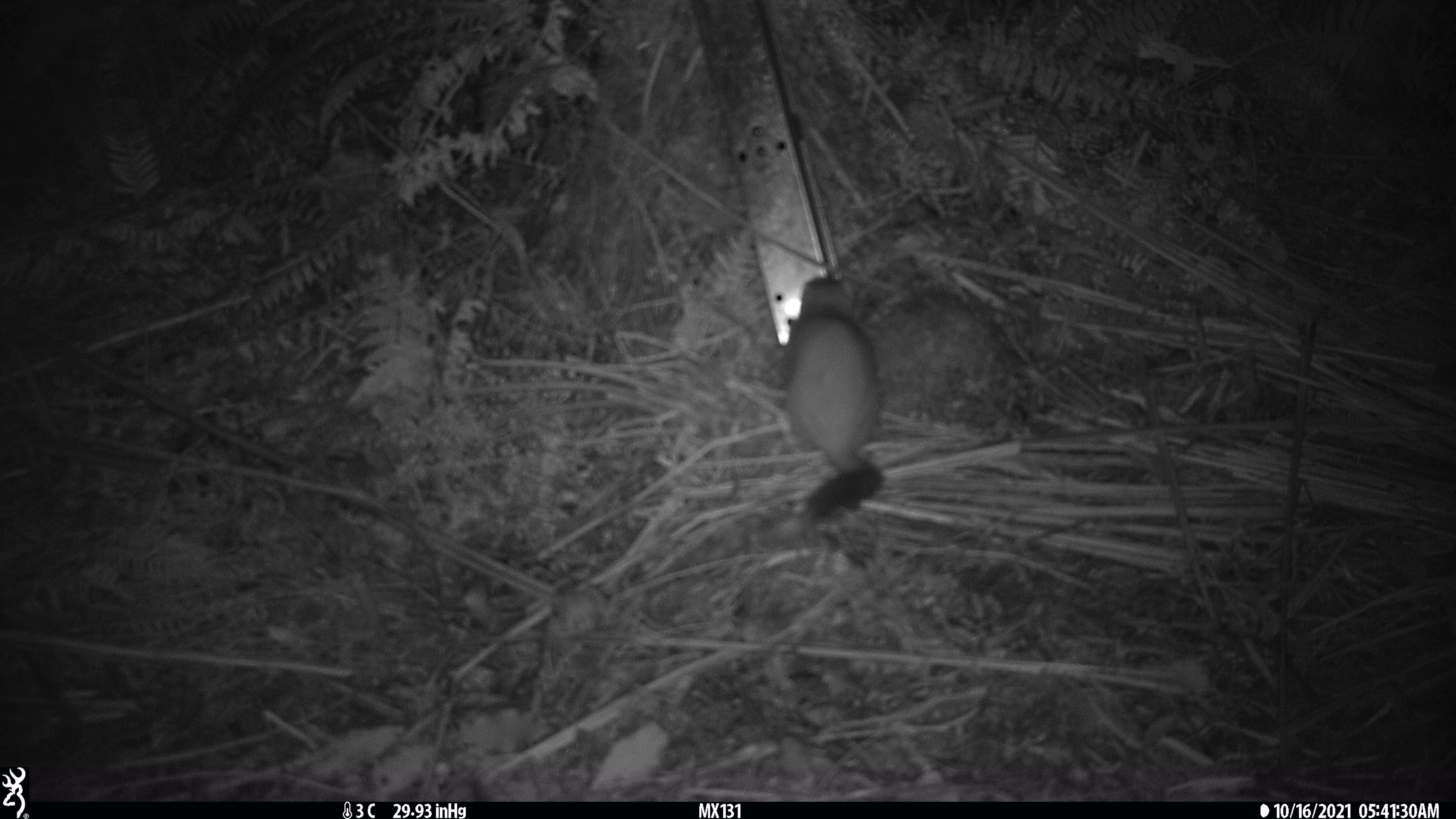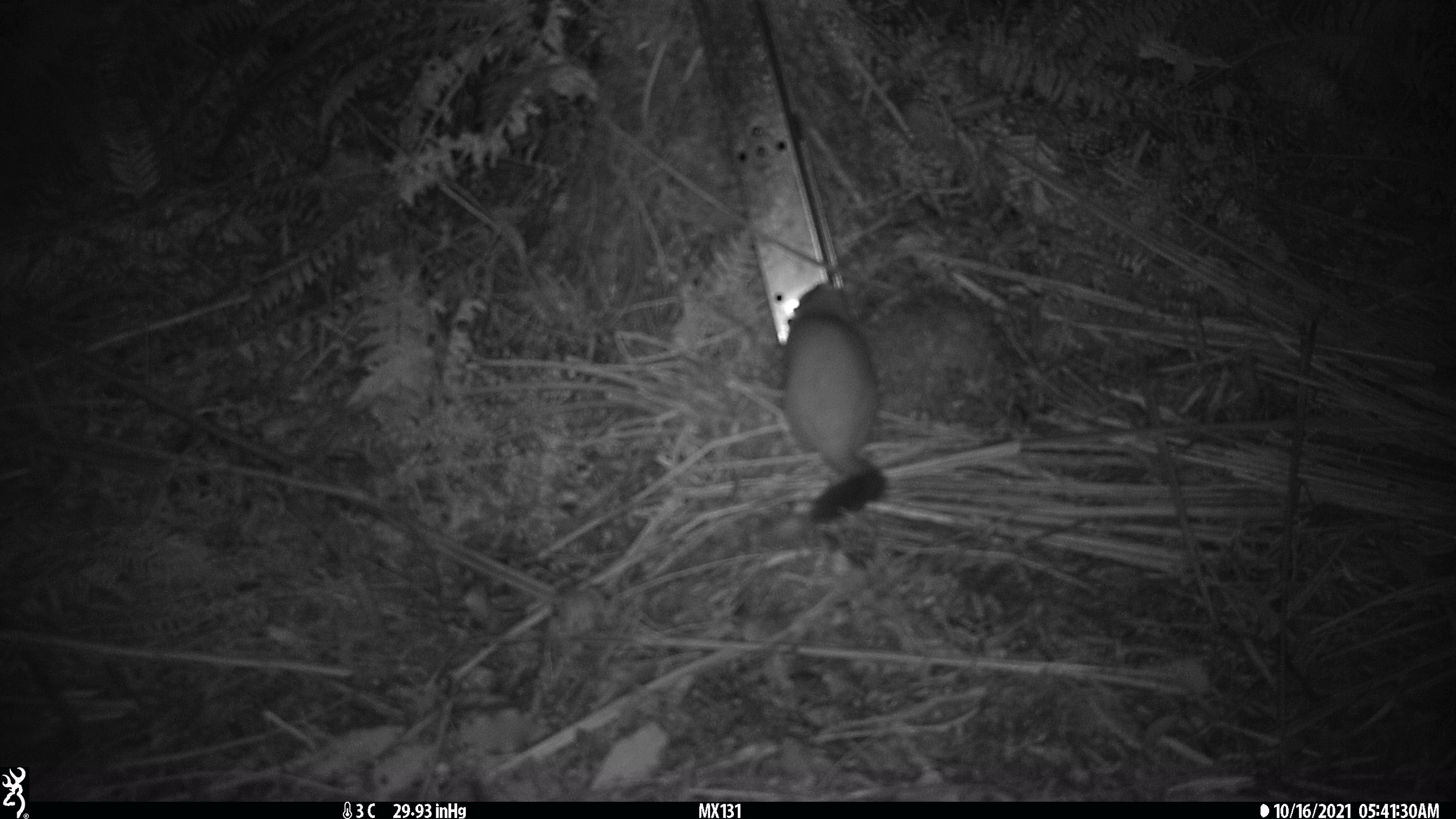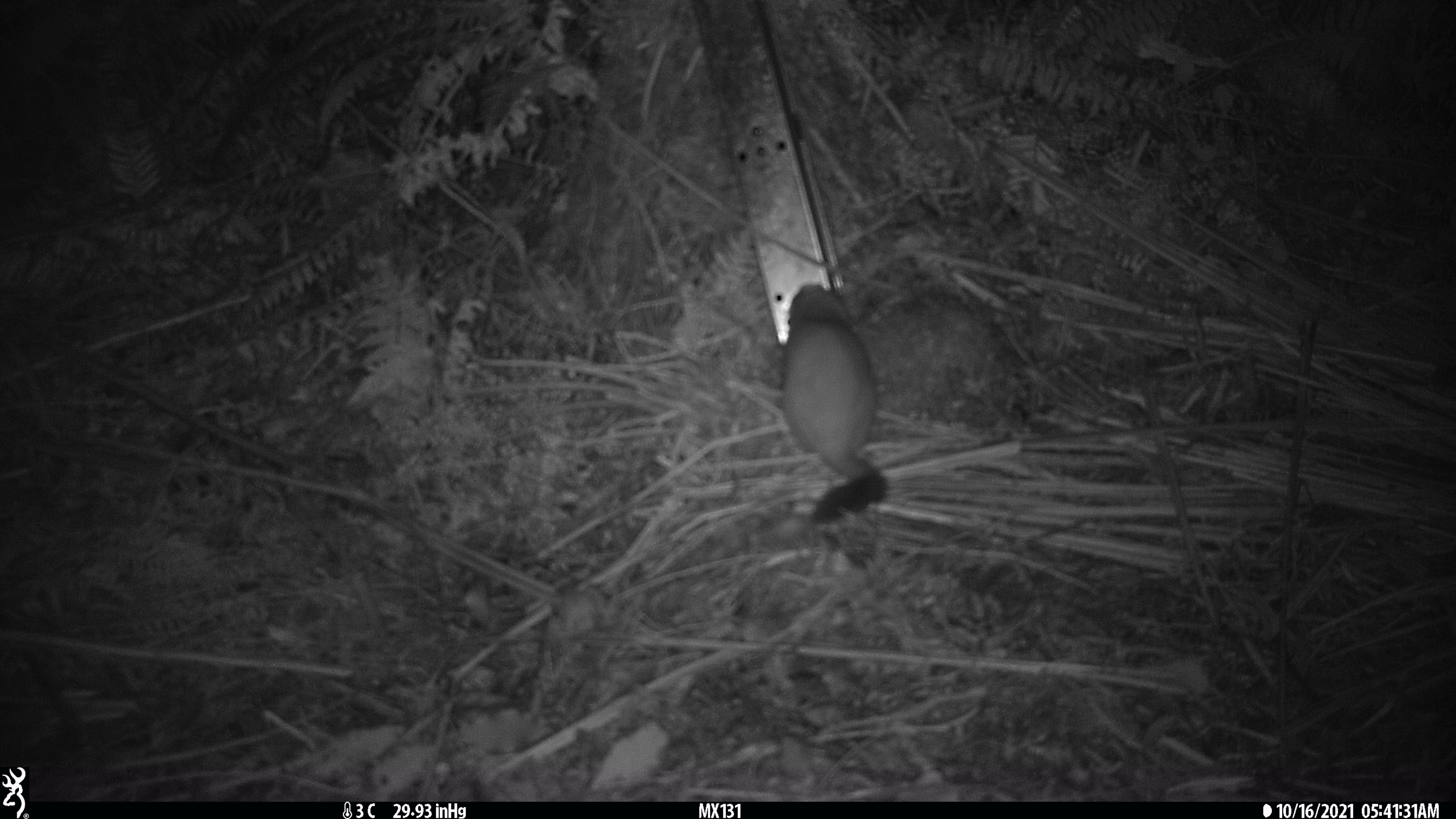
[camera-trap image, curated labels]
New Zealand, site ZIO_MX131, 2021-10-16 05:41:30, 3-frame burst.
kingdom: Animalia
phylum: Chordata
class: Mammalia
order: Carnivora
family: Mustelidae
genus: Mustela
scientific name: Mustela erminea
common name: stoat